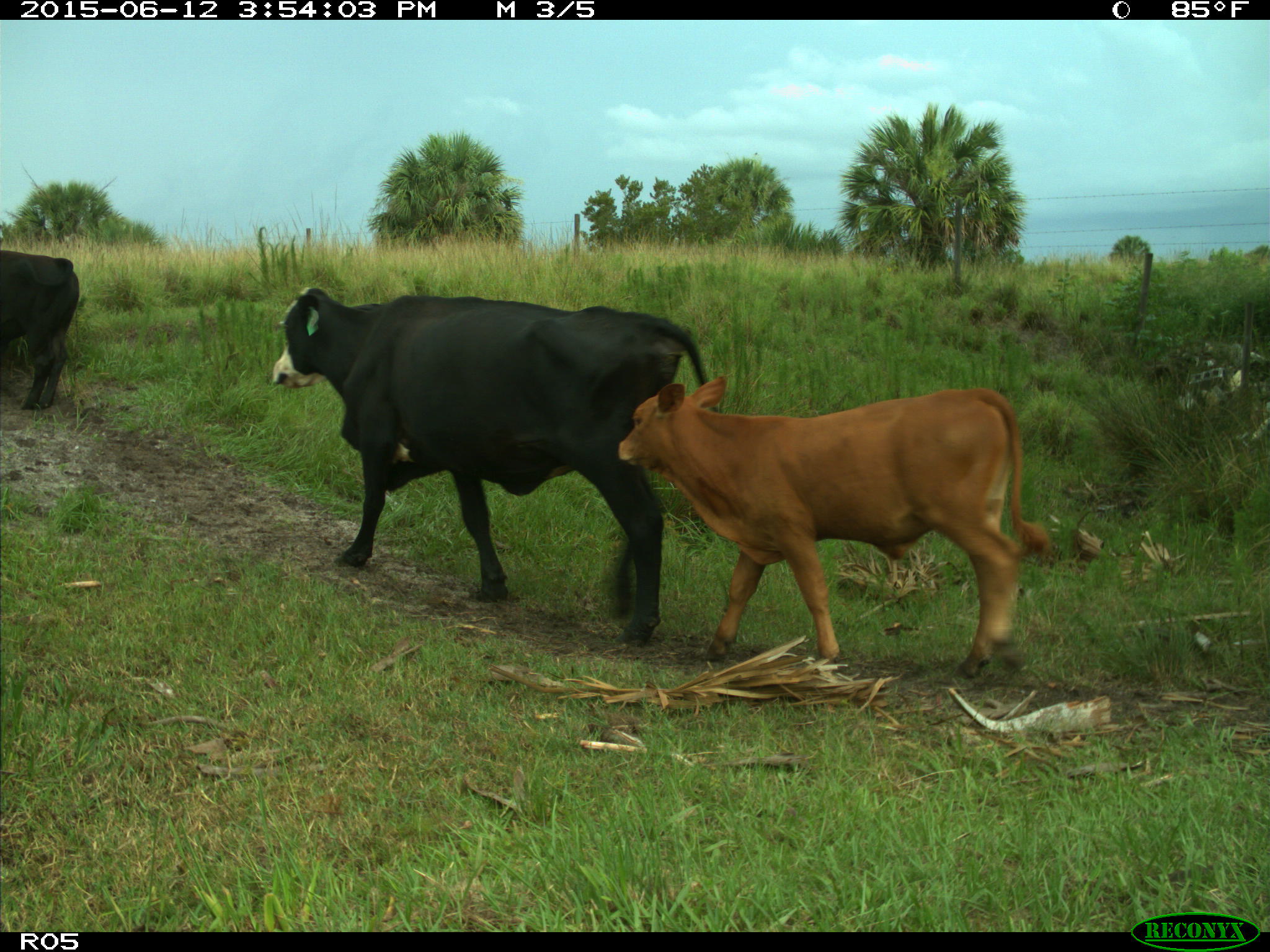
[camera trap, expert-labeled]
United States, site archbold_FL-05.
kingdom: Animalia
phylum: Chordata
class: Mammalia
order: Artiodactyla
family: Bovidae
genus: Bos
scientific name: Bos taurus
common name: domestic cow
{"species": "Bos taurus (domestic cow)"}